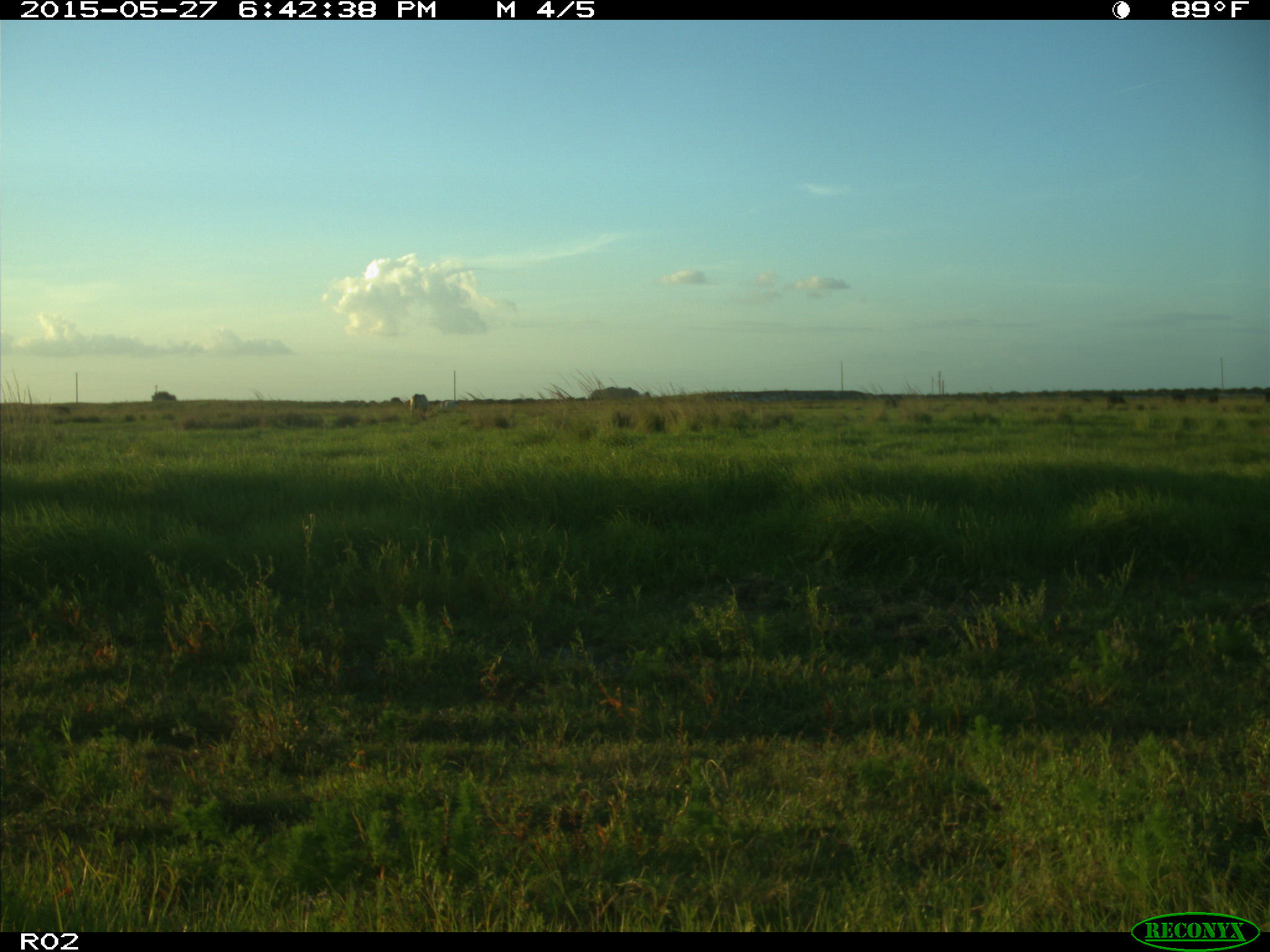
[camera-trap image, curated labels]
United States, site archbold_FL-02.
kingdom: Animalia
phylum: Chordata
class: Mammalia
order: Artiodactyla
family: Bovidae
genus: Bos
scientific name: Bos taurus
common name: domestic cow